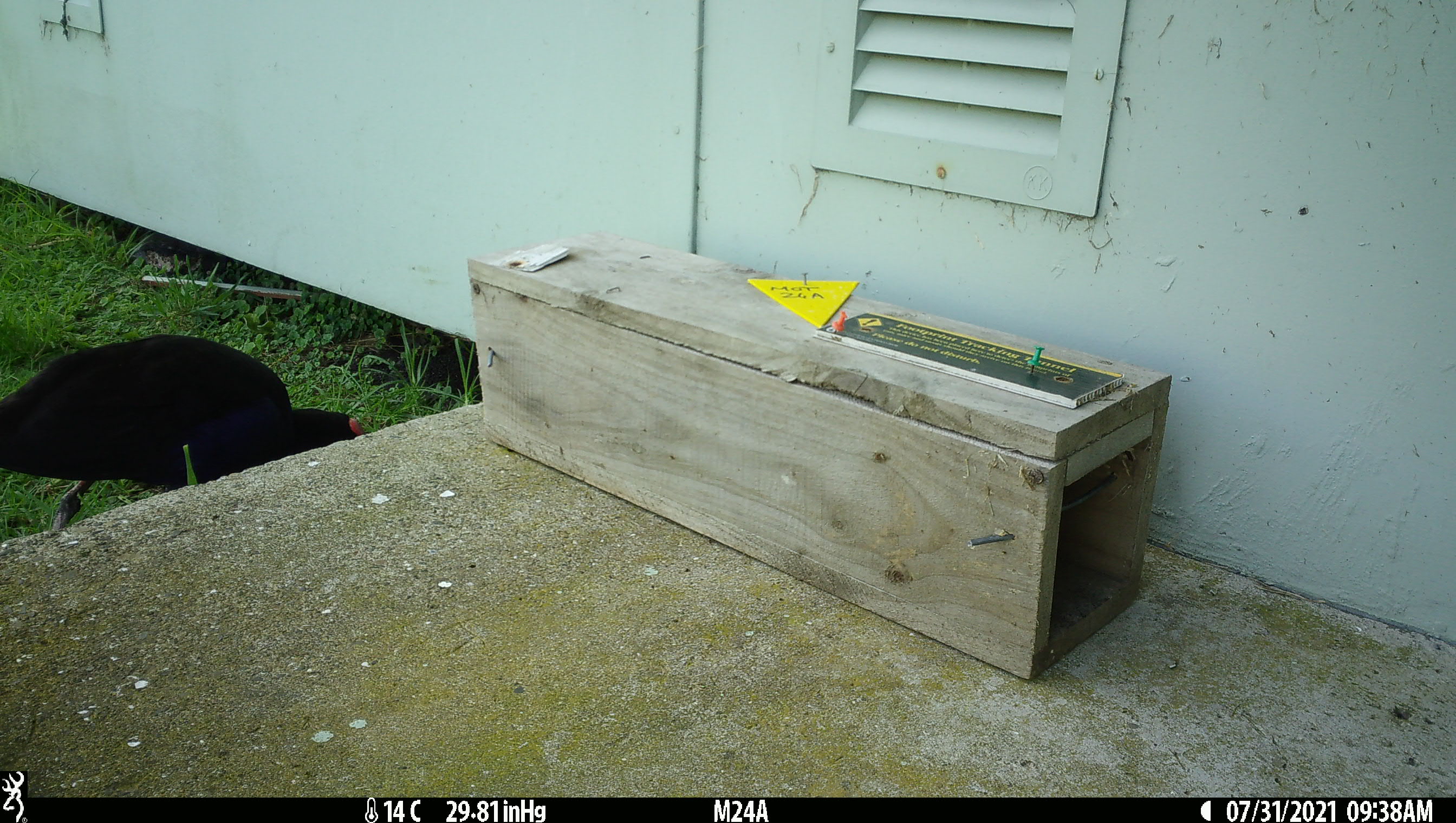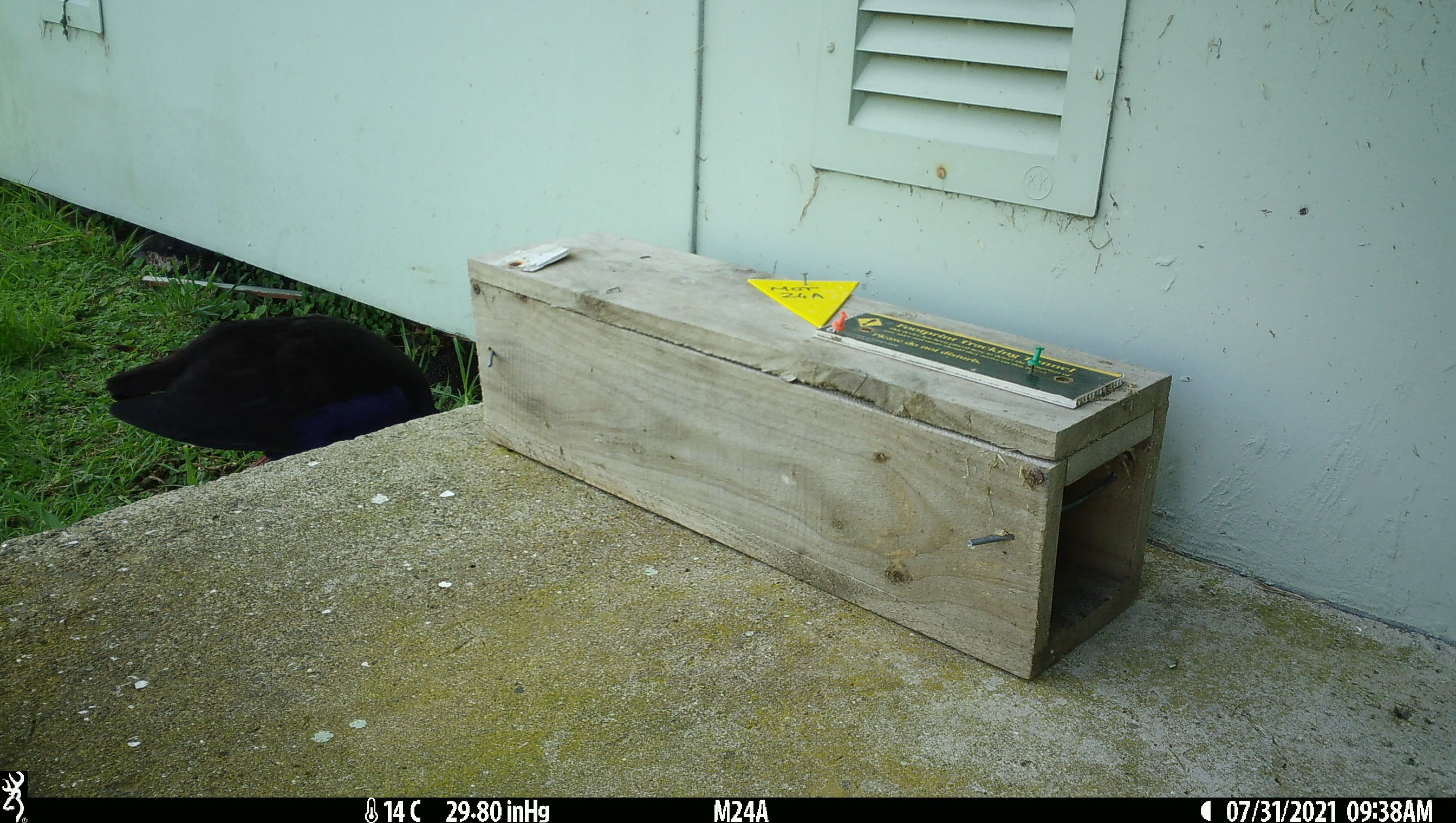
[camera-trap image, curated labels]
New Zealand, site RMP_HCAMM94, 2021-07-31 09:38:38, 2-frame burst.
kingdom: Animalia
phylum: Chordata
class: Aves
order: Gruiformes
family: Rallidae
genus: Porphyrio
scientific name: Porphyrio melanotus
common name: australasian swamphen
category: pukeko